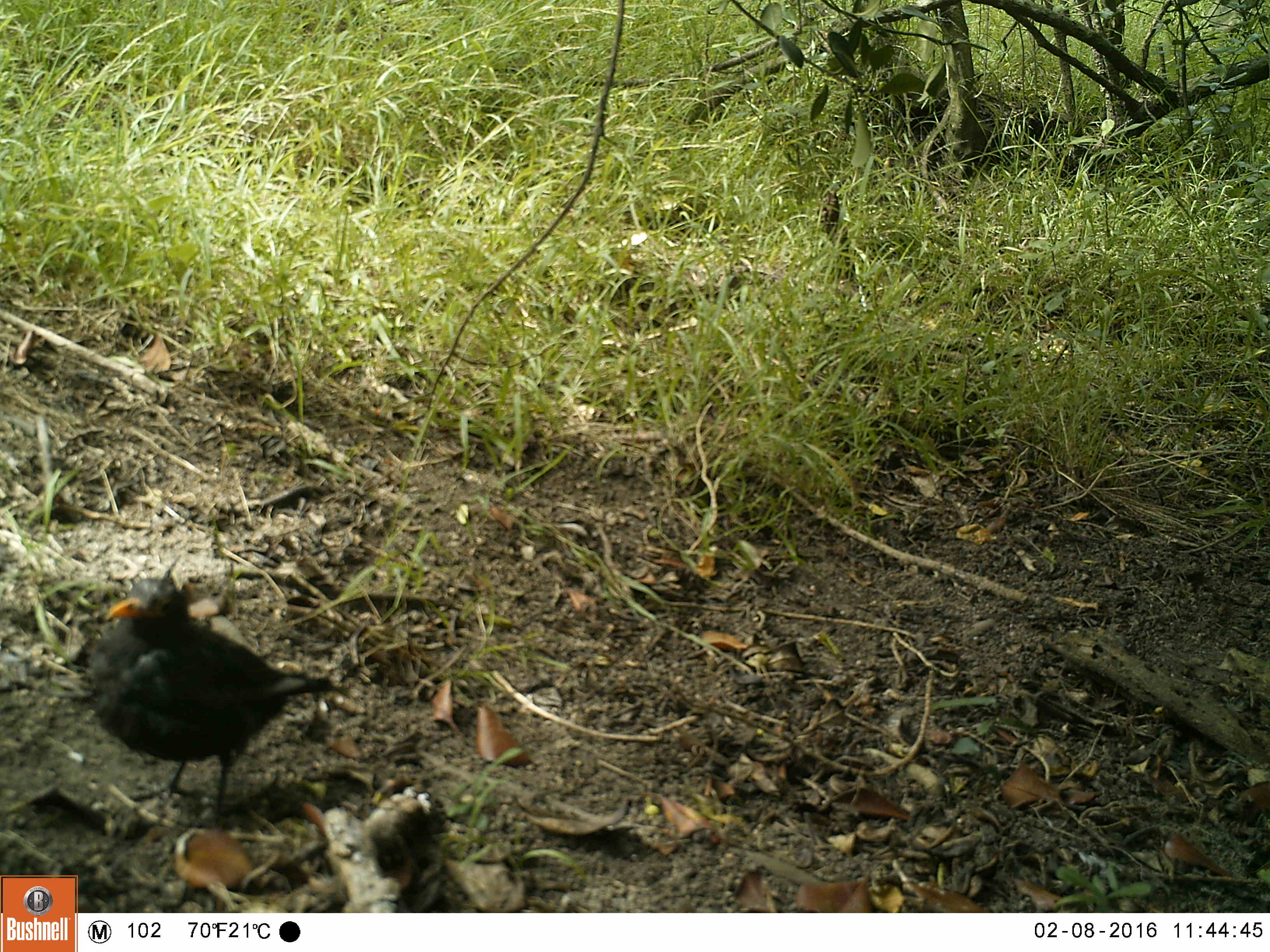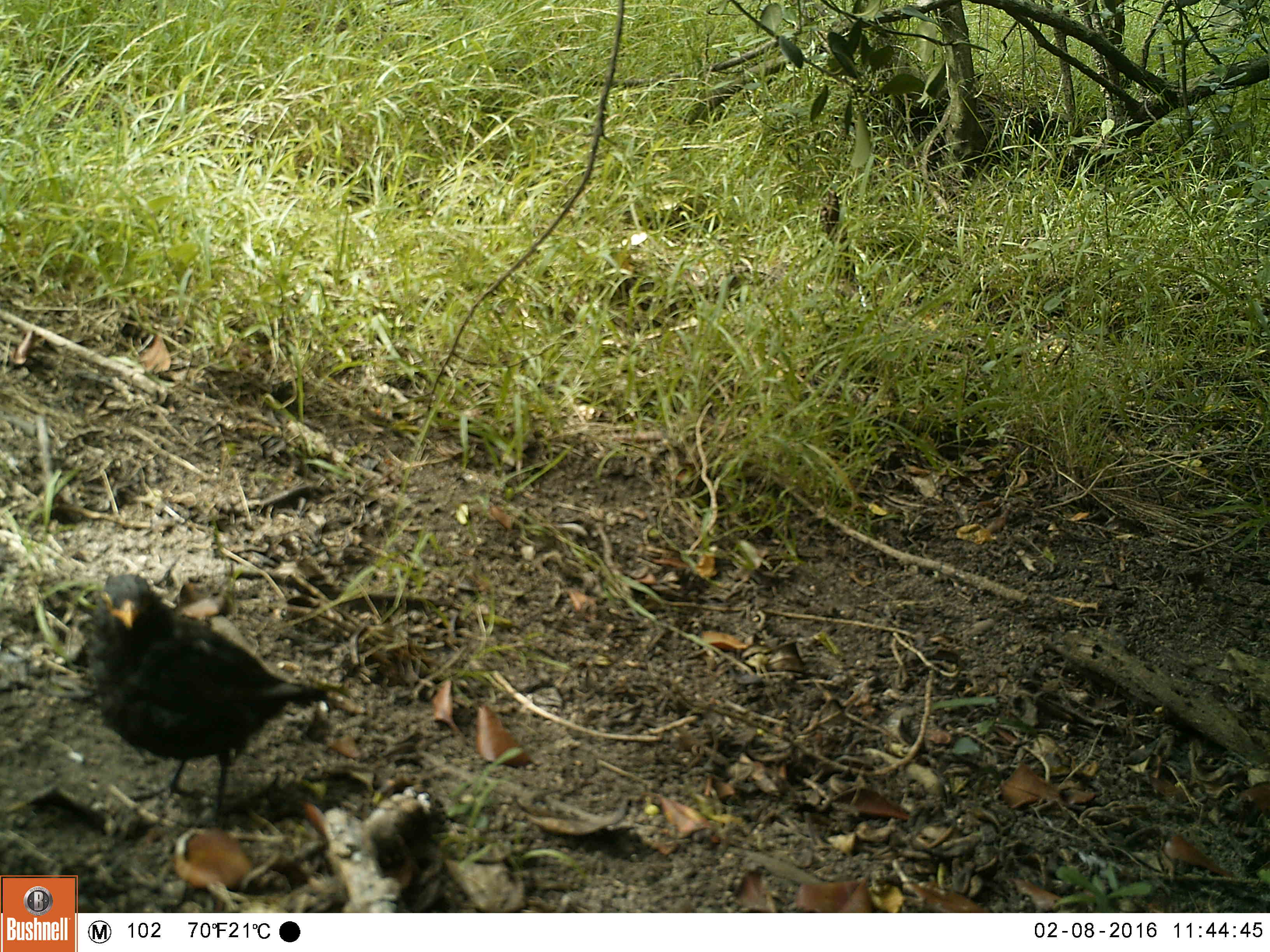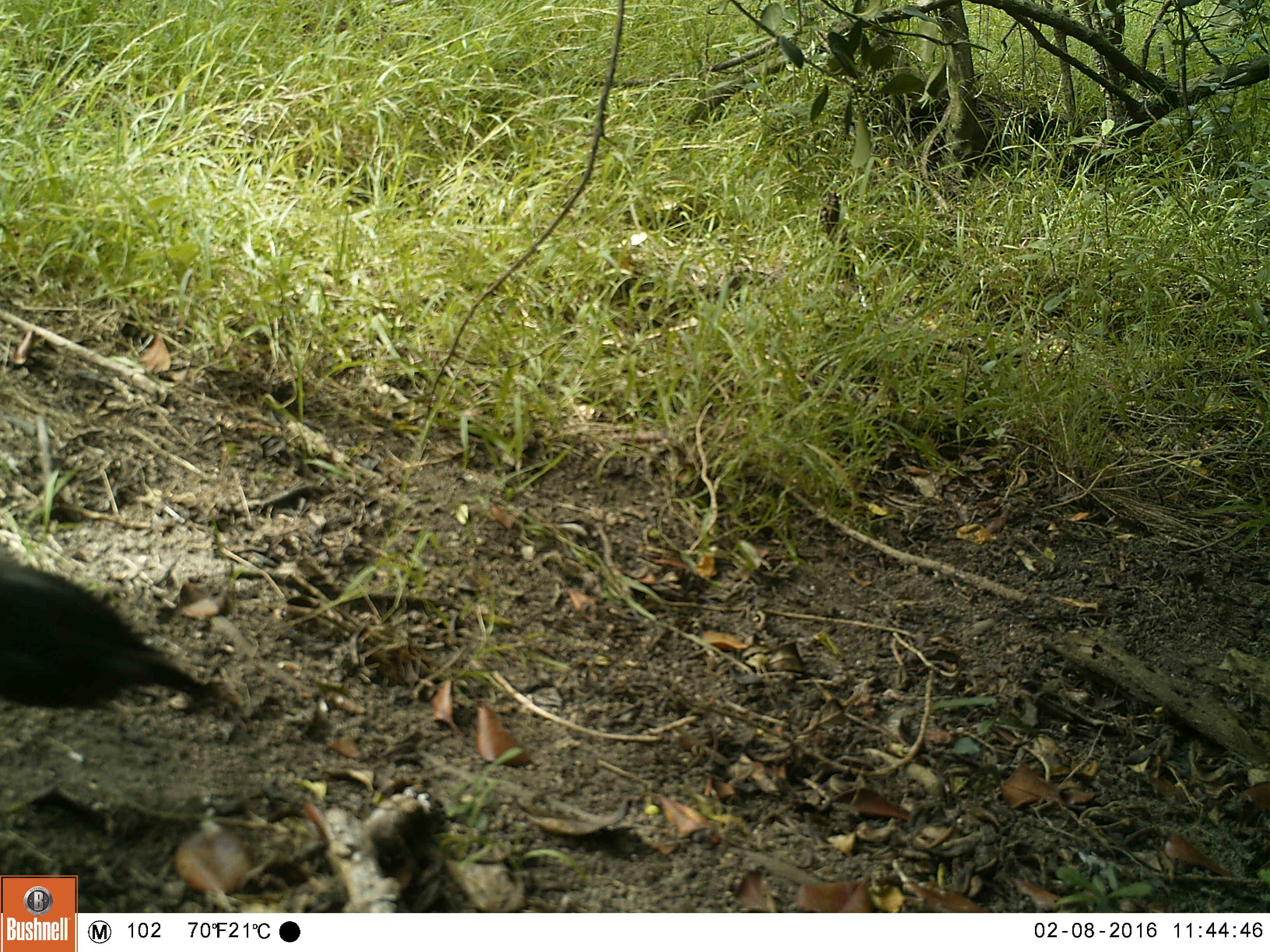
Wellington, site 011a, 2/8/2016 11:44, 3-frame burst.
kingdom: Animalia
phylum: Chordata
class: Aves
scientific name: Aves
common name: bird